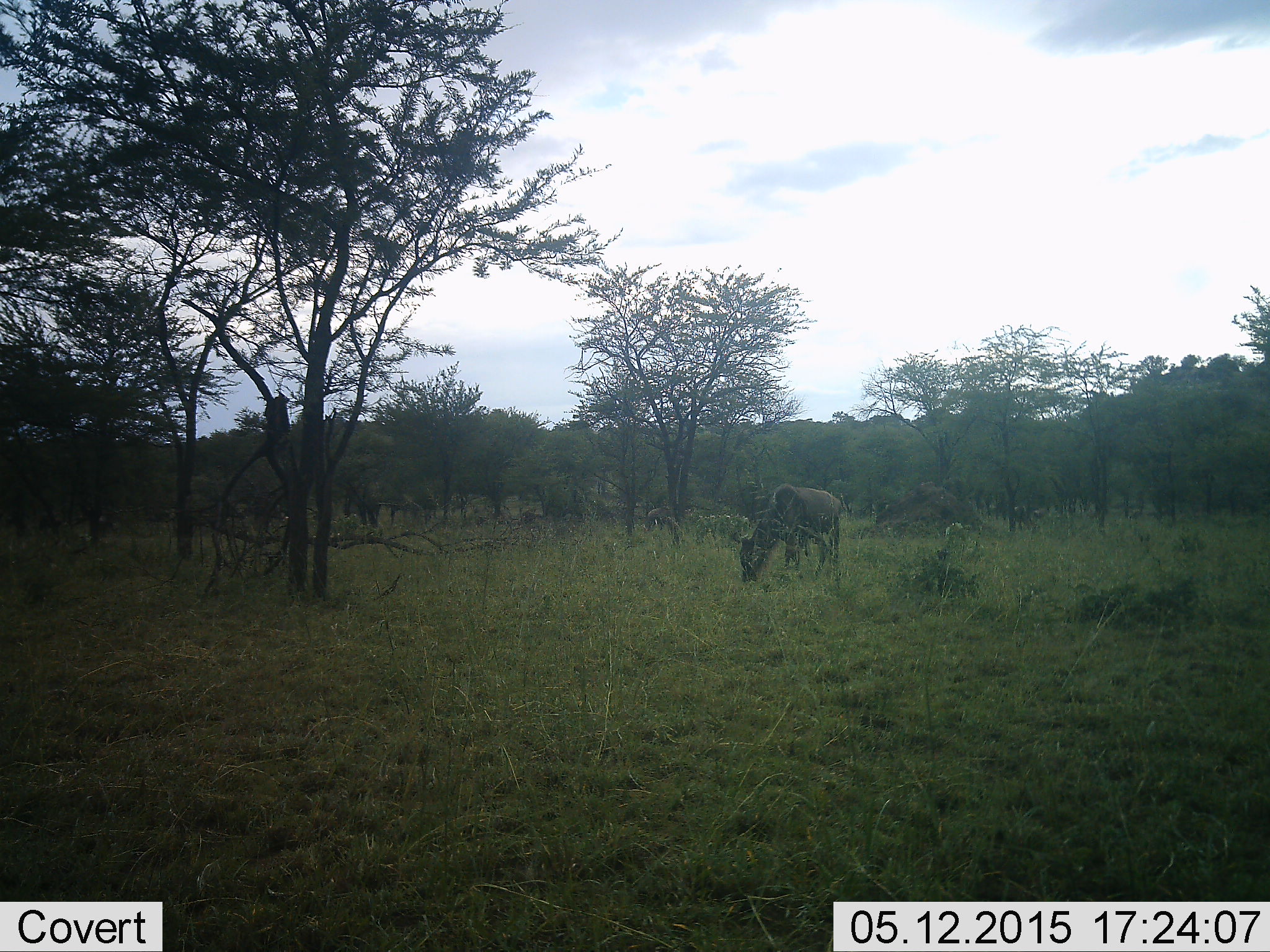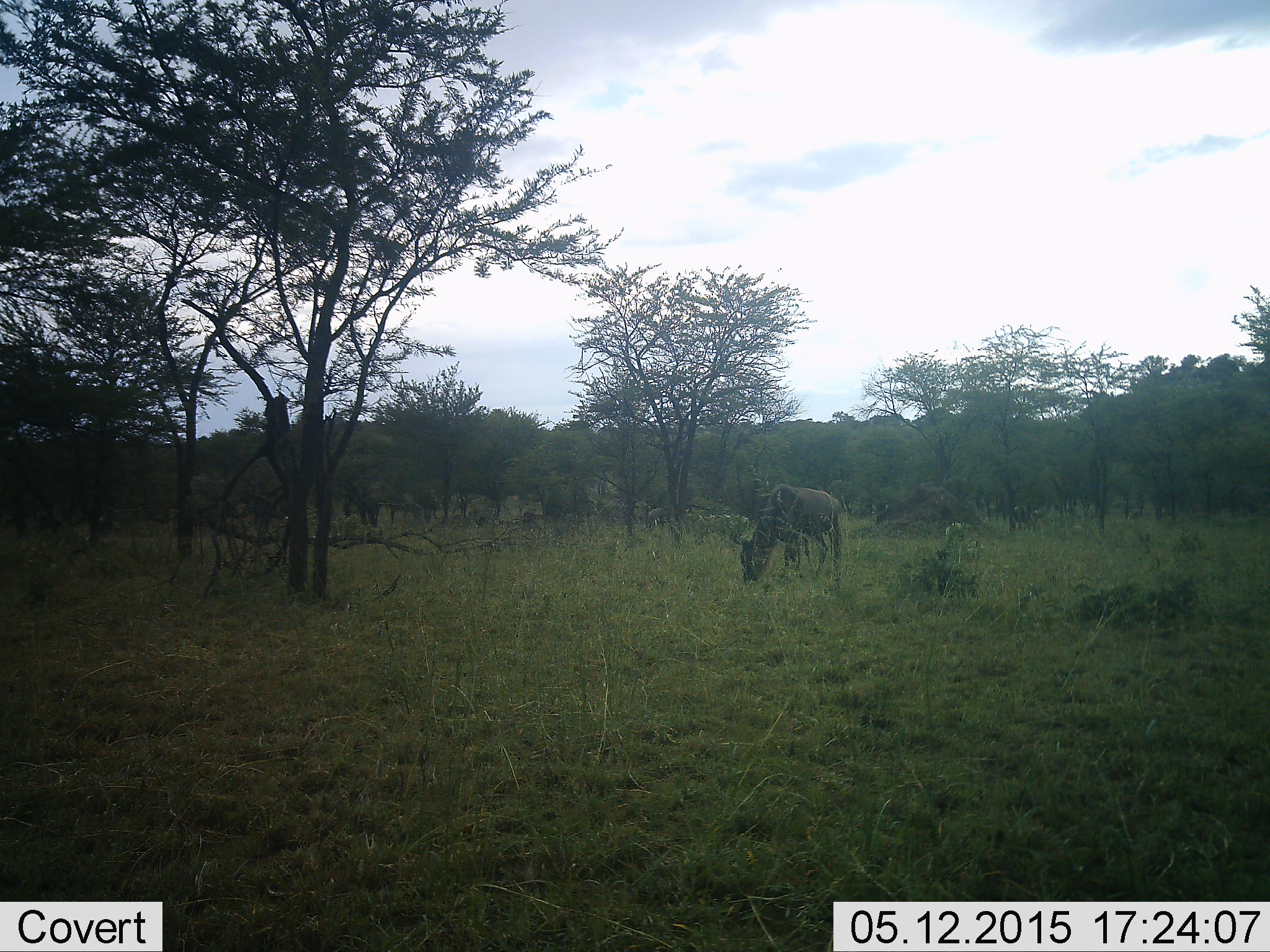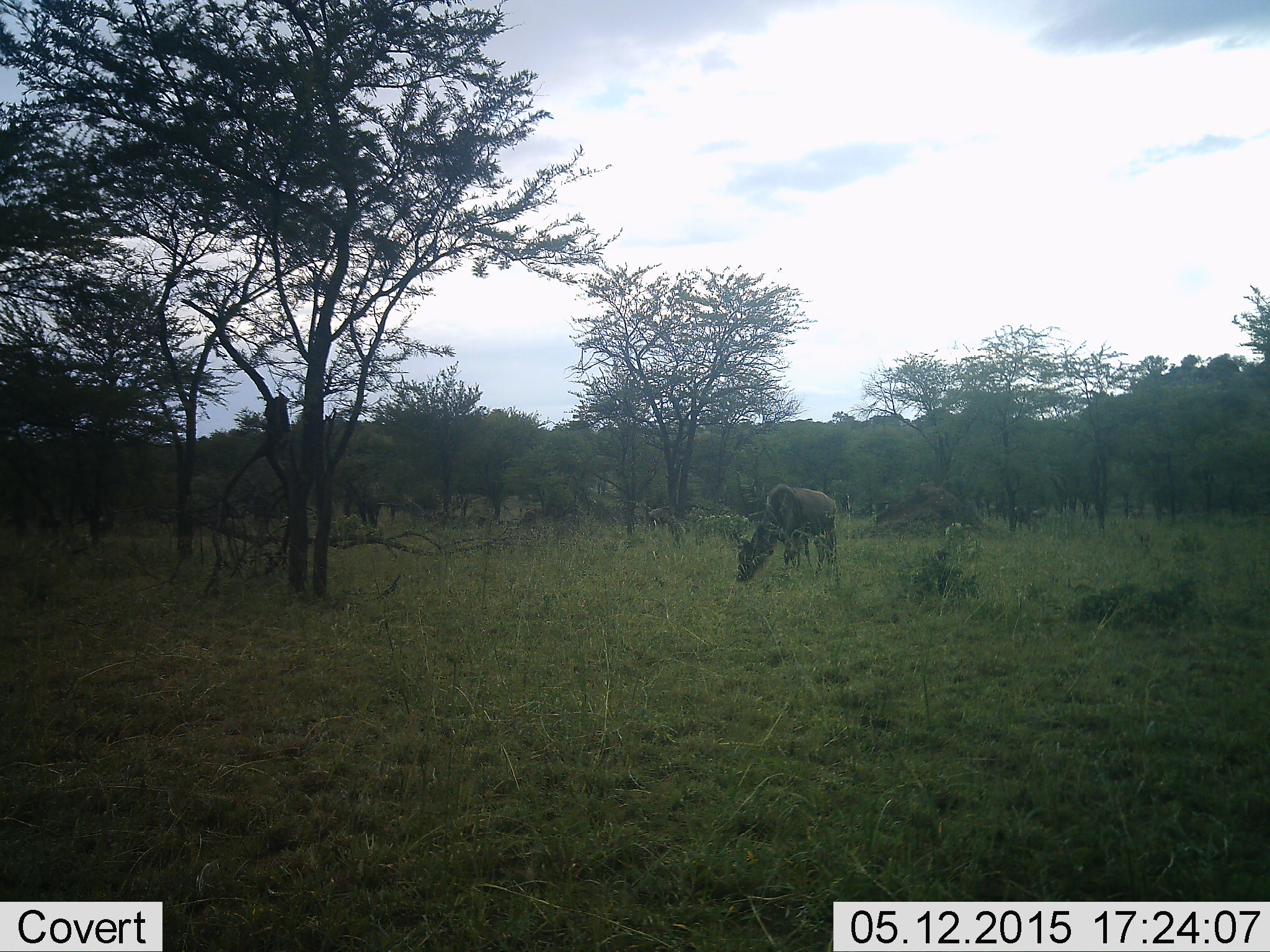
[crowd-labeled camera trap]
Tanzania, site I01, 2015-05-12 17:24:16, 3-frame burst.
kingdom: Animalia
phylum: Chordata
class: Mammalia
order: Artiodactyla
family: Bovidae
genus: Connochaetes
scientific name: Connochaetes taurinus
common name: blue wildebeest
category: wildebeest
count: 1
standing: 0%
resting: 0%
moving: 0%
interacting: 0%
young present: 0%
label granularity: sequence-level